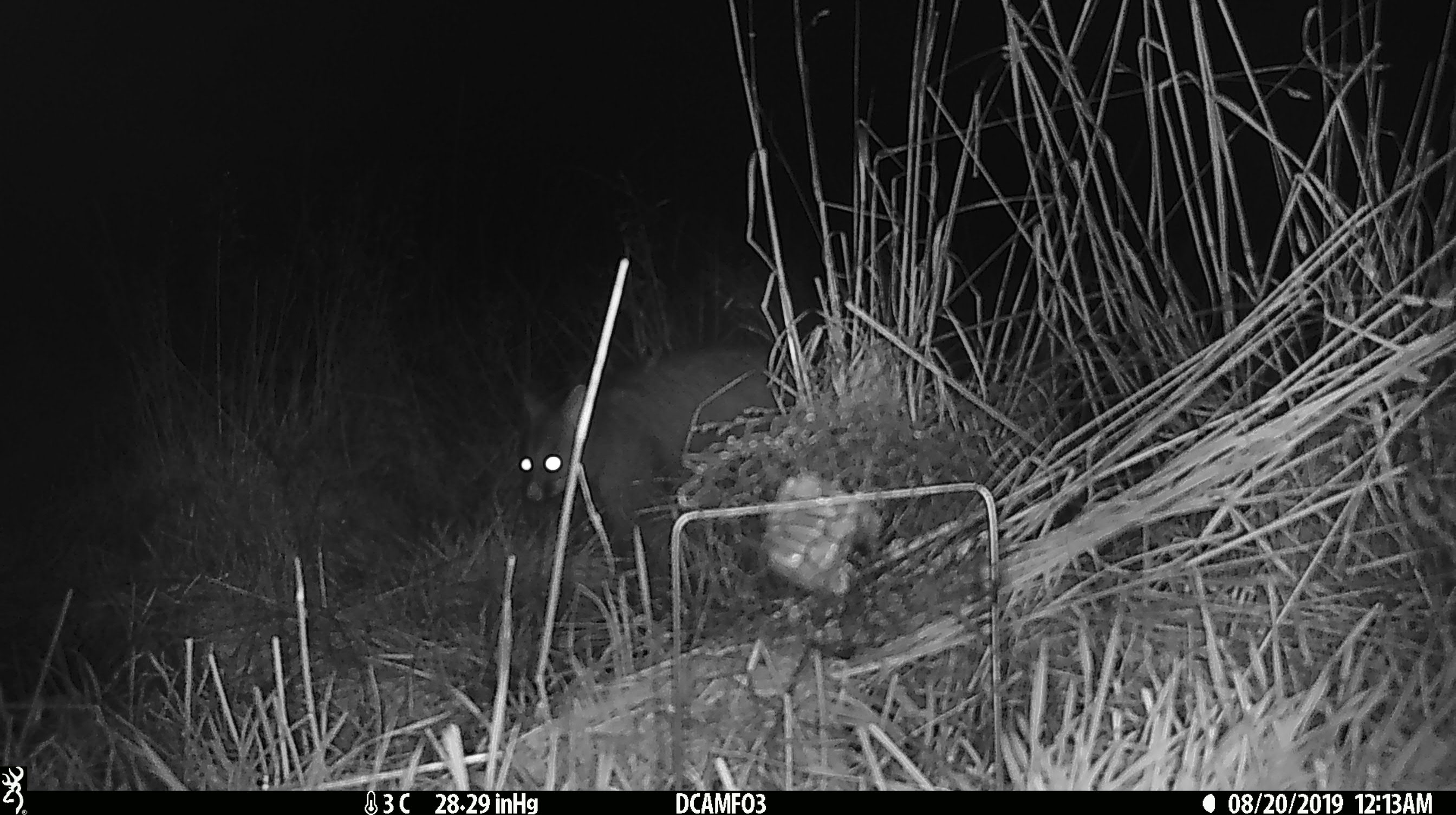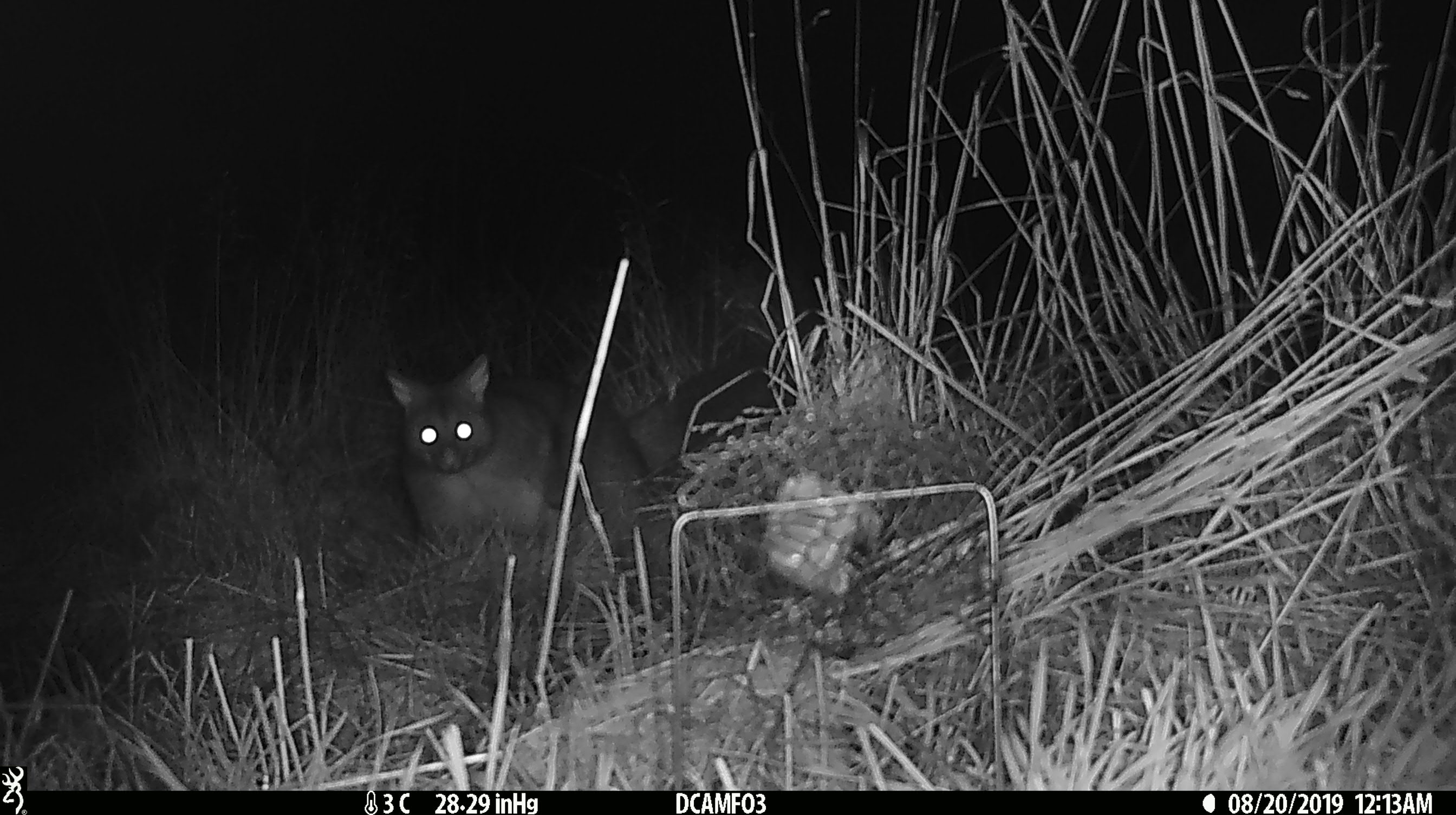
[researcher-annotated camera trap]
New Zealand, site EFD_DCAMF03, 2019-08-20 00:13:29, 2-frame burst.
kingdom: Animalia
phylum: Chordata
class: Mammalia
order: Diprotodontia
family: Phalangeridae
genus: Trichosurus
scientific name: Trichosurus vulpecula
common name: common brushtail possum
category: possum